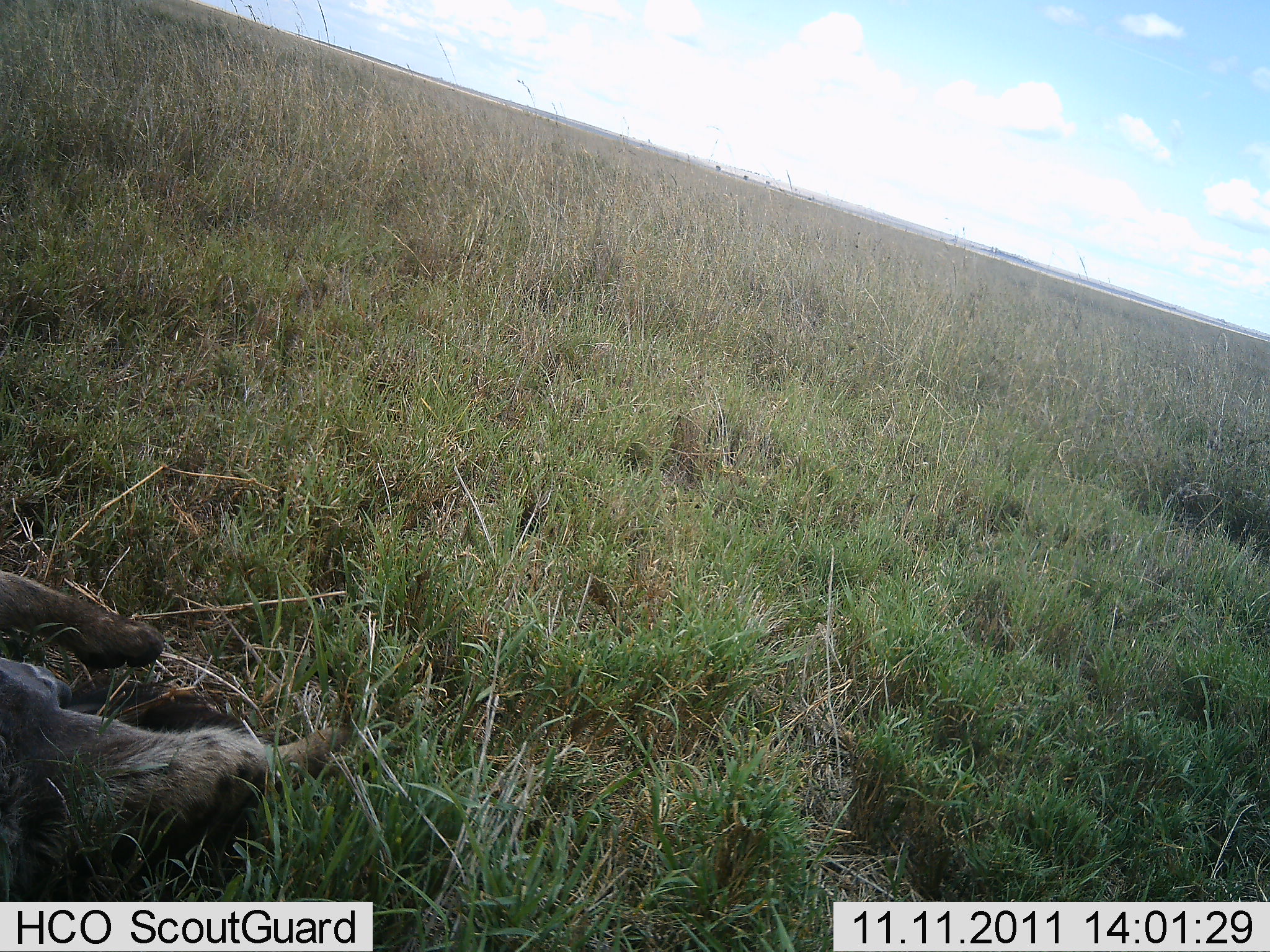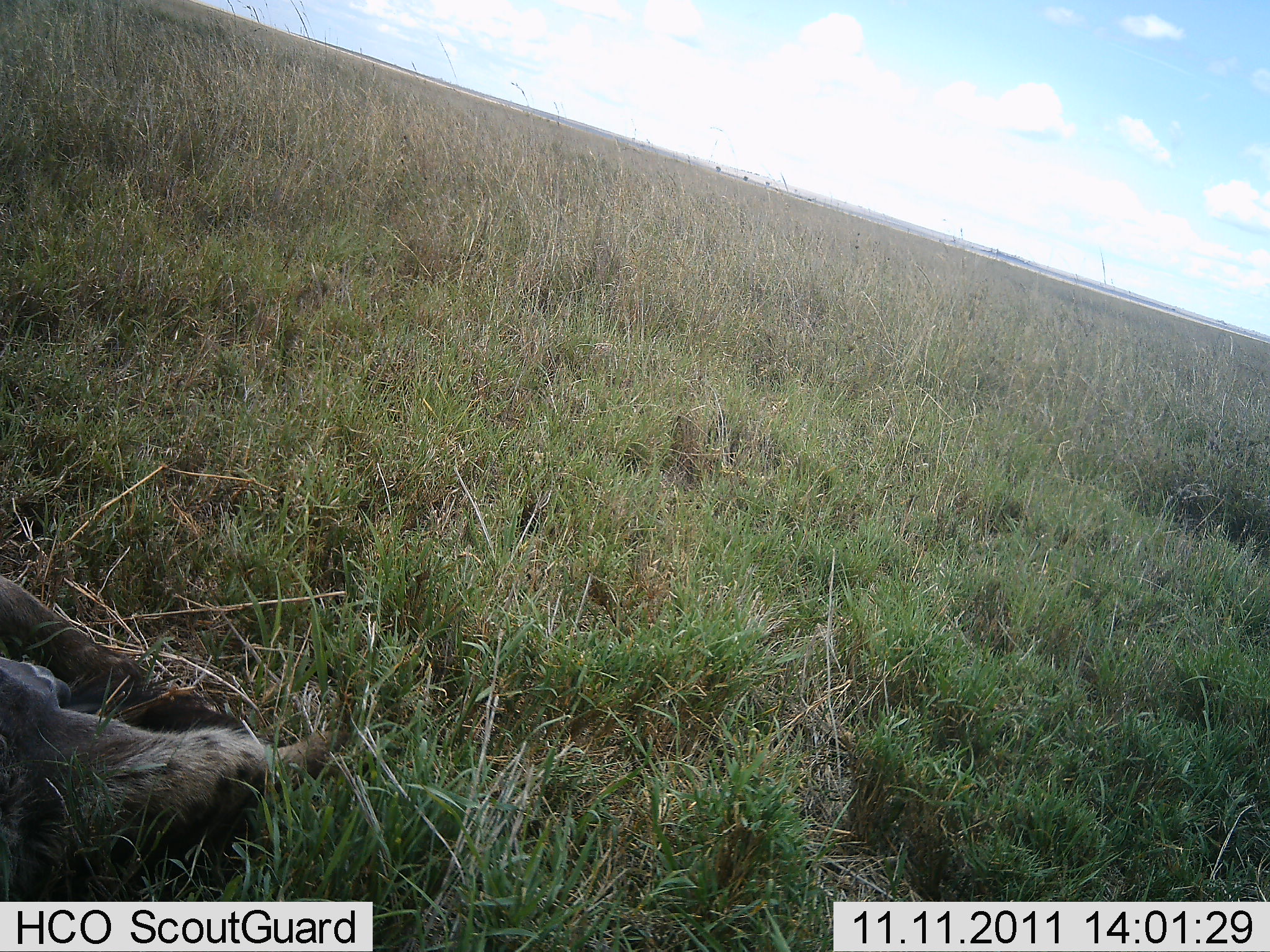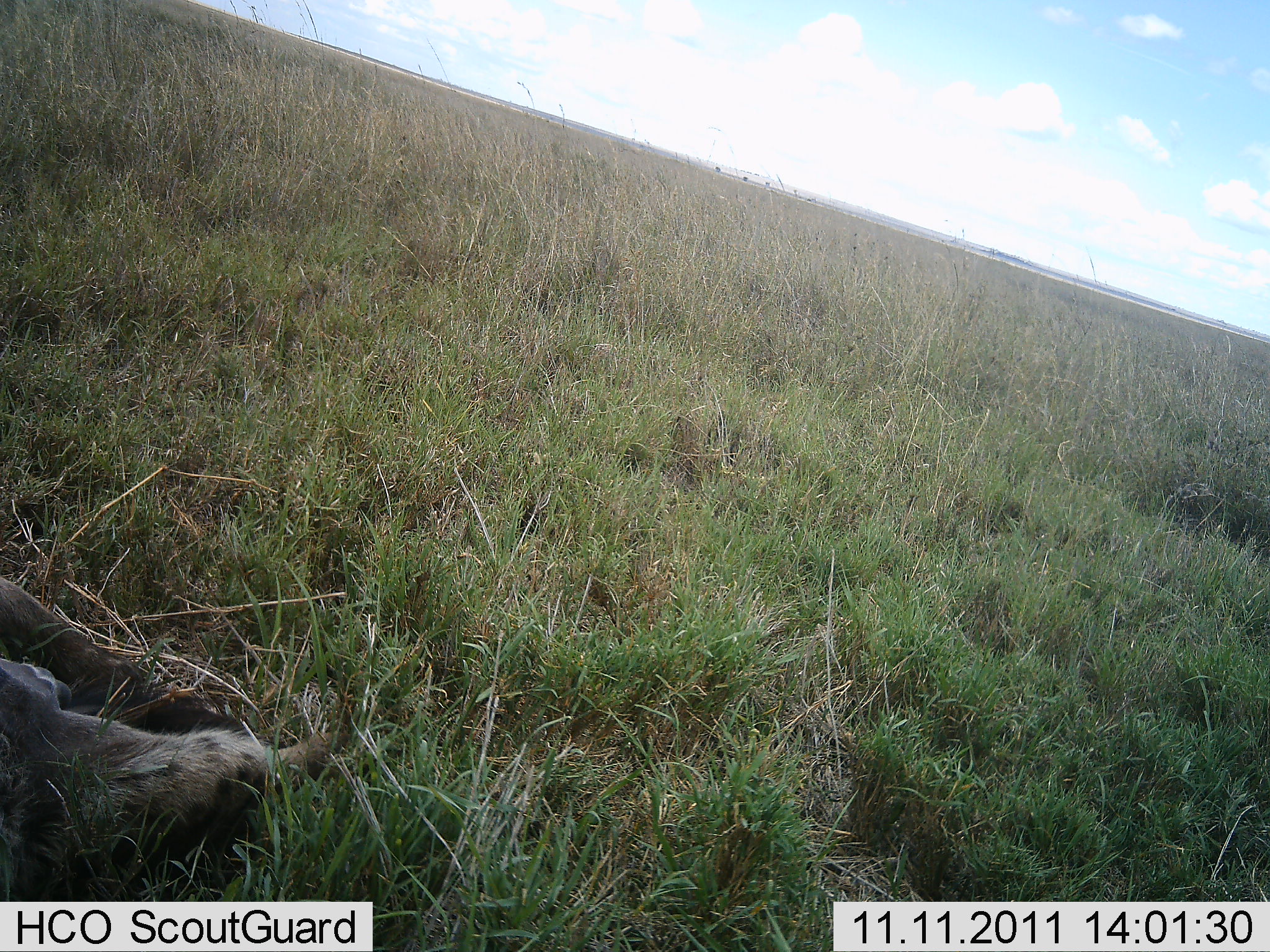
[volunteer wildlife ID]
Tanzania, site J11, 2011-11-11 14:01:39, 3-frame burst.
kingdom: Animalia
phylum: Chordata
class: Mammalia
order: Carnivora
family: Hyaenidae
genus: Crocuta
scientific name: Crocuta crocuta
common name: spotted hyena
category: hyenaspotted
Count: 1.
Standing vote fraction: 0%.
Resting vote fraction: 100%.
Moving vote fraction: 0%.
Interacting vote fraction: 0%.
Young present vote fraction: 0%.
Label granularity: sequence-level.